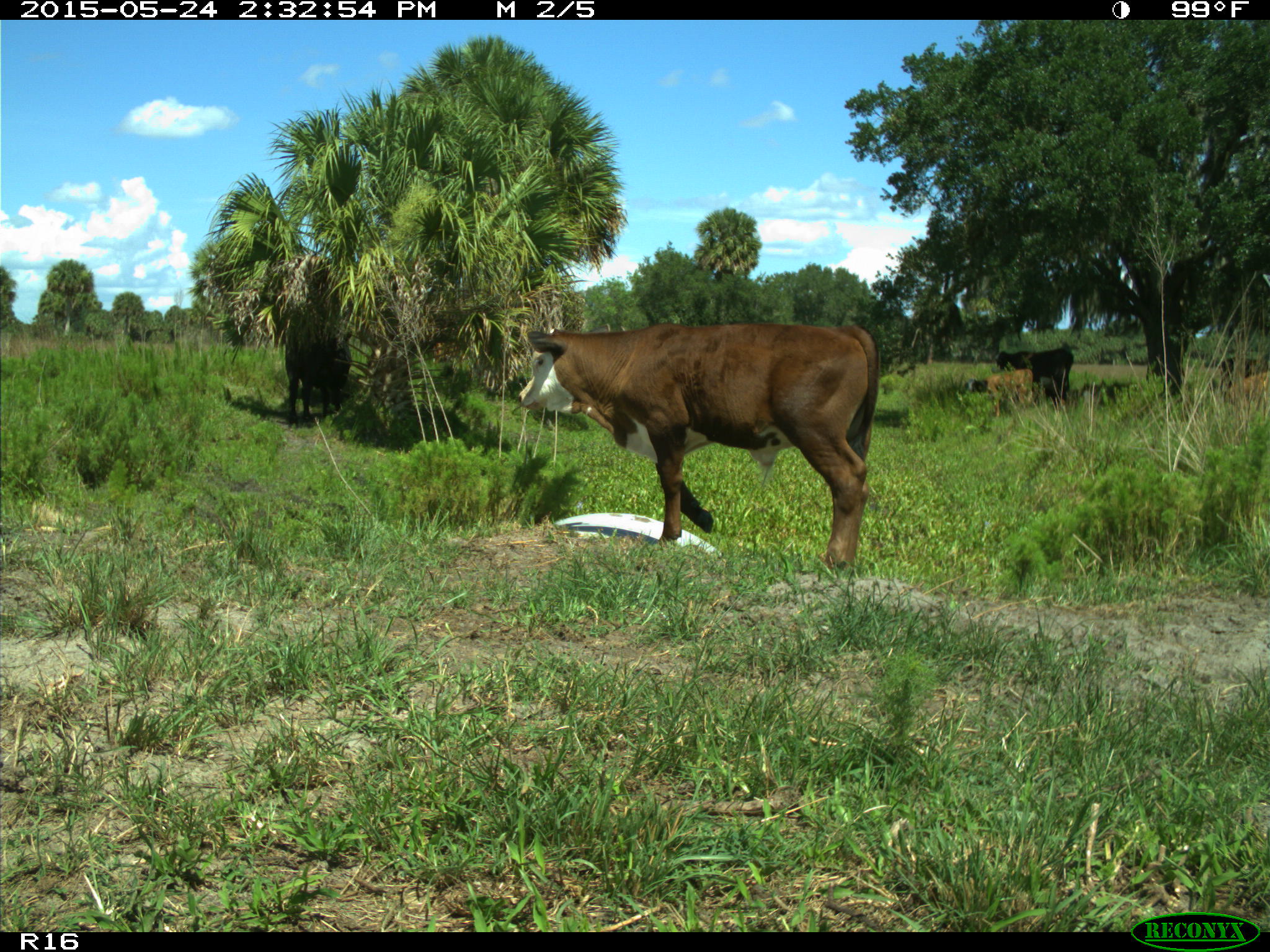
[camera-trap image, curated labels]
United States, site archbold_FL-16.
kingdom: Animalia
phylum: Chordata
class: Mammalia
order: Artiodactyla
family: Bovidae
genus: Bos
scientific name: Bos taurus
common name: domestic cow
Bos taurus (domestic cow).